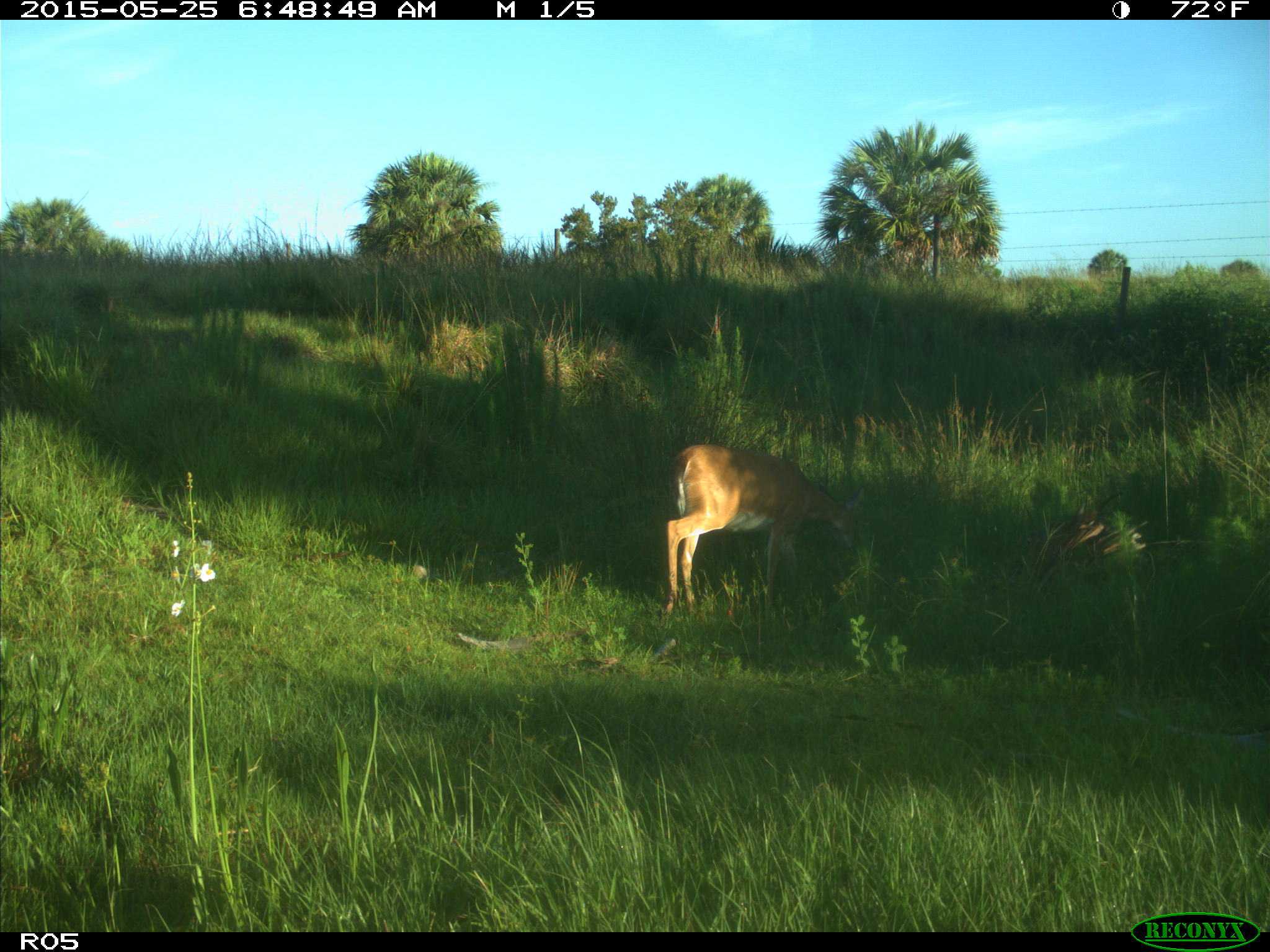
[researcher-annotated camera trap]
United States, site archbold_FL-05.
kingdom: Animalia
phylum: Chordata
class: Mammalia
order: Artiodactyla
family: Cervidae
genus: Odocoileus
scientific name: Odocoileus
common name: deer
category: unidentified deer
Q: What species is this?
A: Unidentified deer (deer) (Odocoileus).